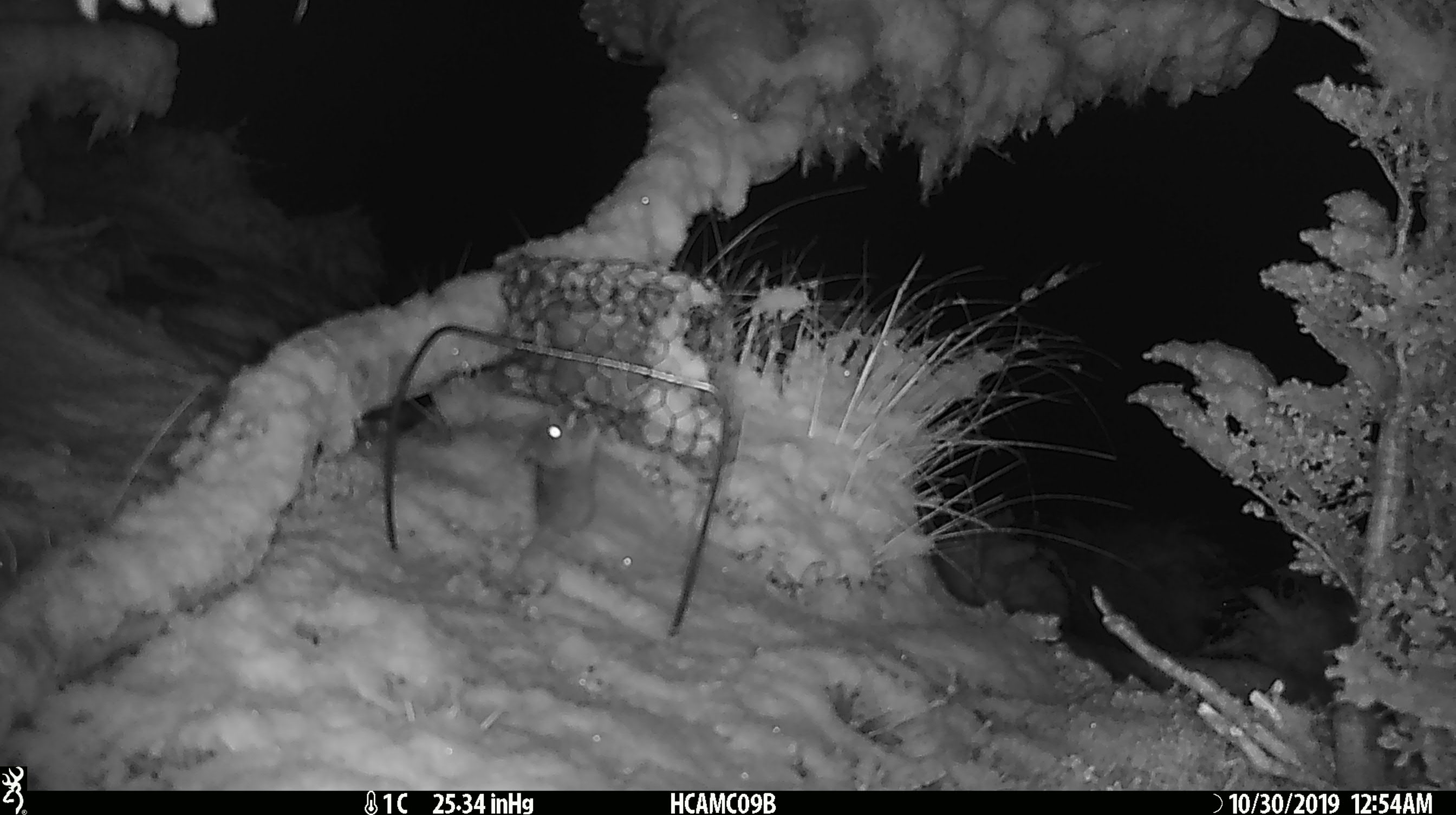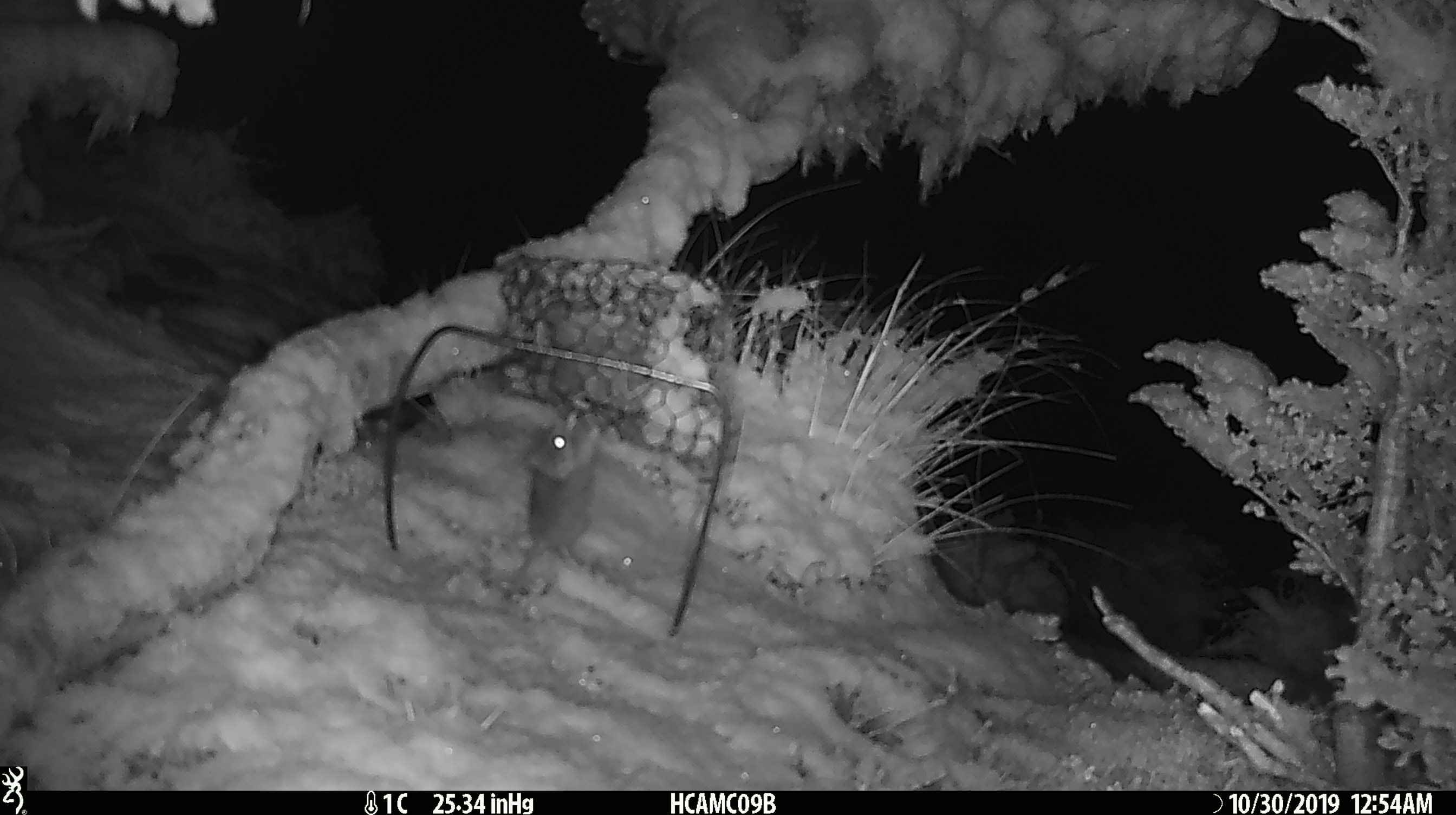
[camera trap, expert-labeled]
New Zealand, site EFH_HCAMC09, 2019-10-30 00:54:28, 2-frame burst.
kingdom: Animalia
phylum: Chordata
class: Mammalia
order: Rodentia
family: Muridae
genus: Mus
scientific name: Mus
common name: mouse